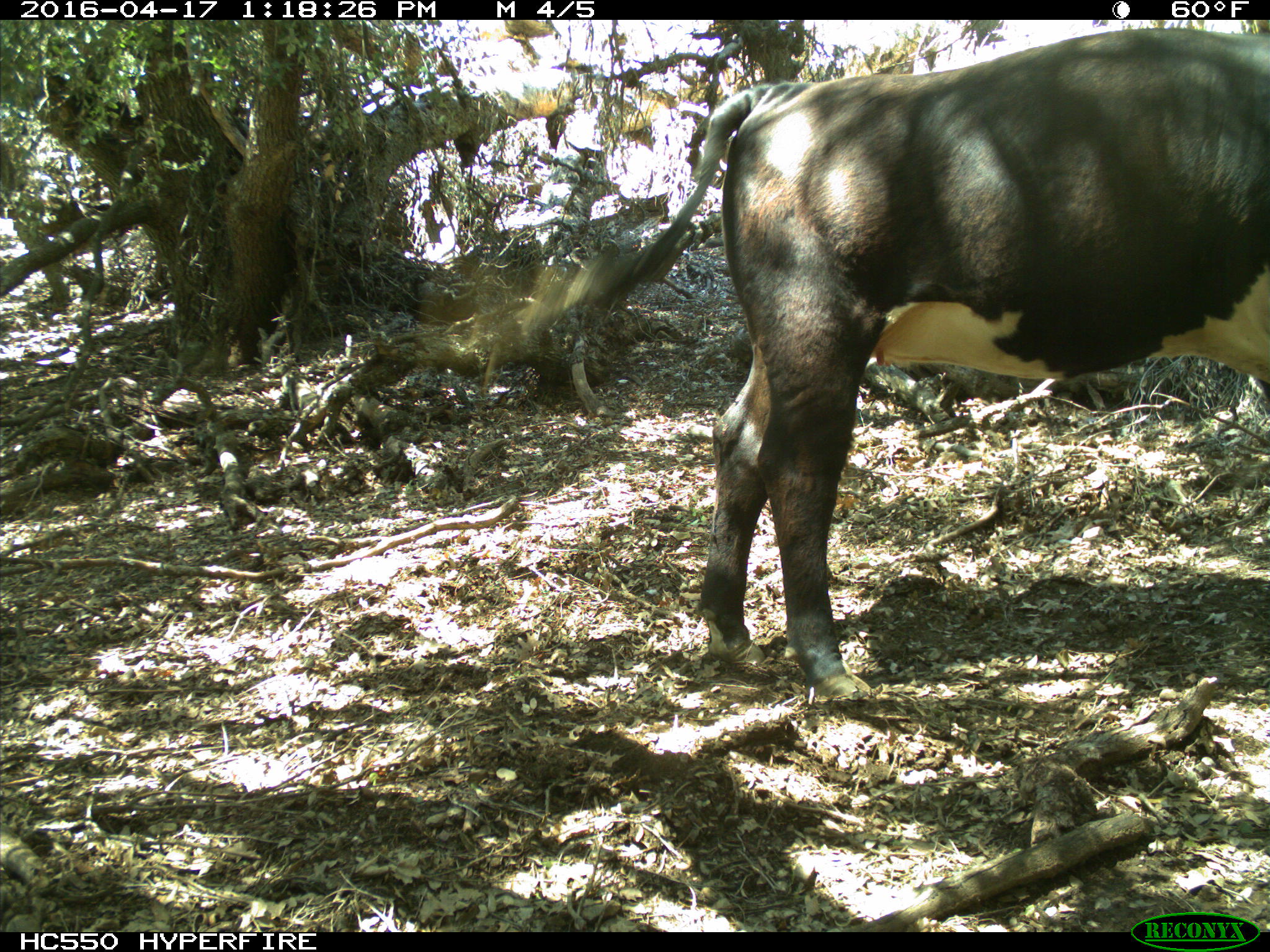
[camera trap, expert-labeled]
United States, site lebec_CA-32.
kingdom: Animalia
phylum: Chordata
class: Mammalia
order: Artiodactyla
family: Bovidae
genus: Bos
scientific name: Bos taurus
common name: domestic cow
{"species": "Bos taurus (domestic cow)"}